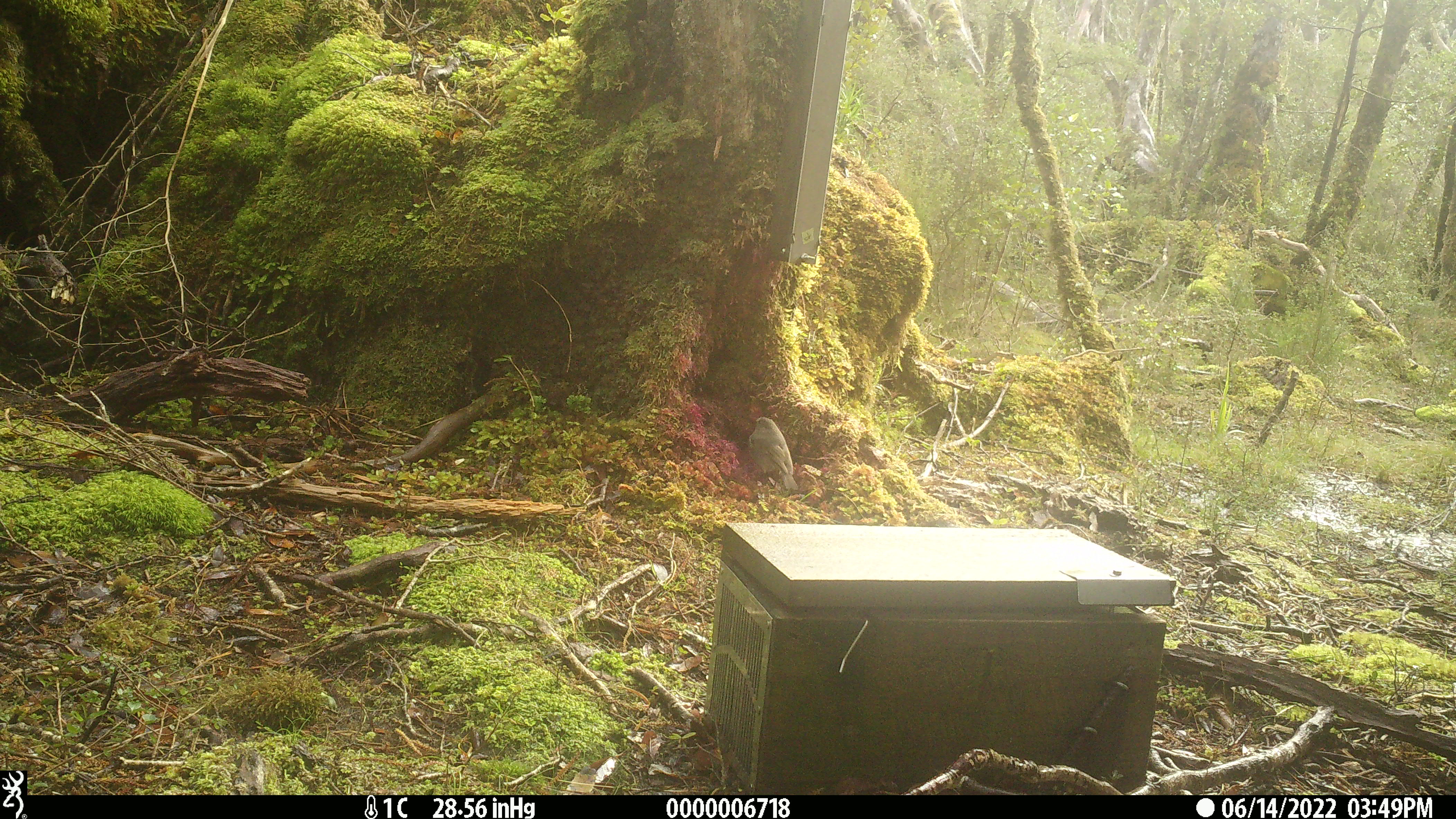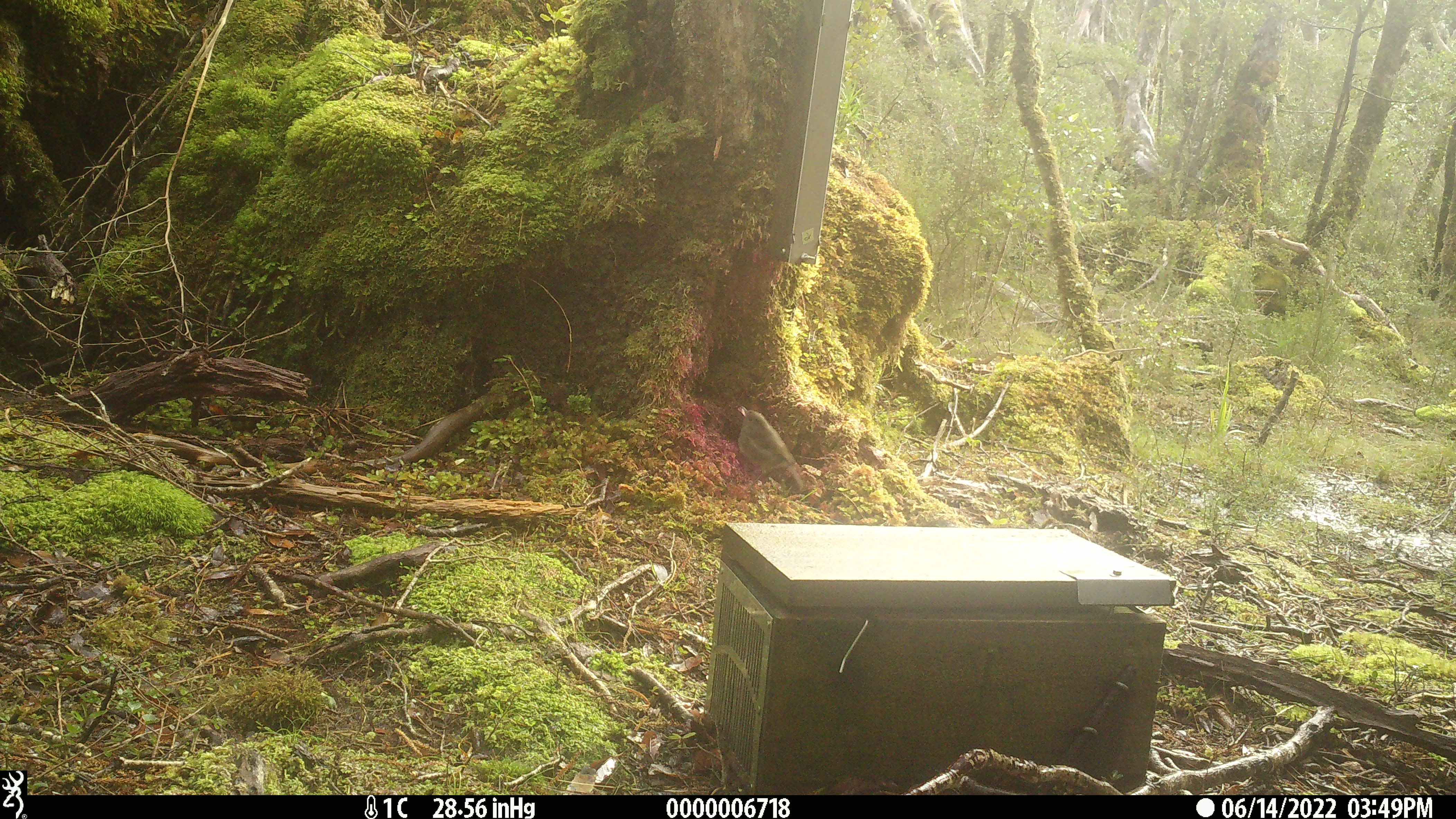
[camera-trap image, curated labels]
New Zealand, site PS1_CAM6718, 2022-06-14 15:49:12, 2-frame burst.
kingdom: Animalia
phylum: Chordata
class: Aves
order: Passeriformes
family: Petroicidae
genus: Petroica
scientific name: Petroica australis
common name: new zealand robin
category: robin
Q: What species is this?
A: Robin (new zealand robin) (Petroica australis).